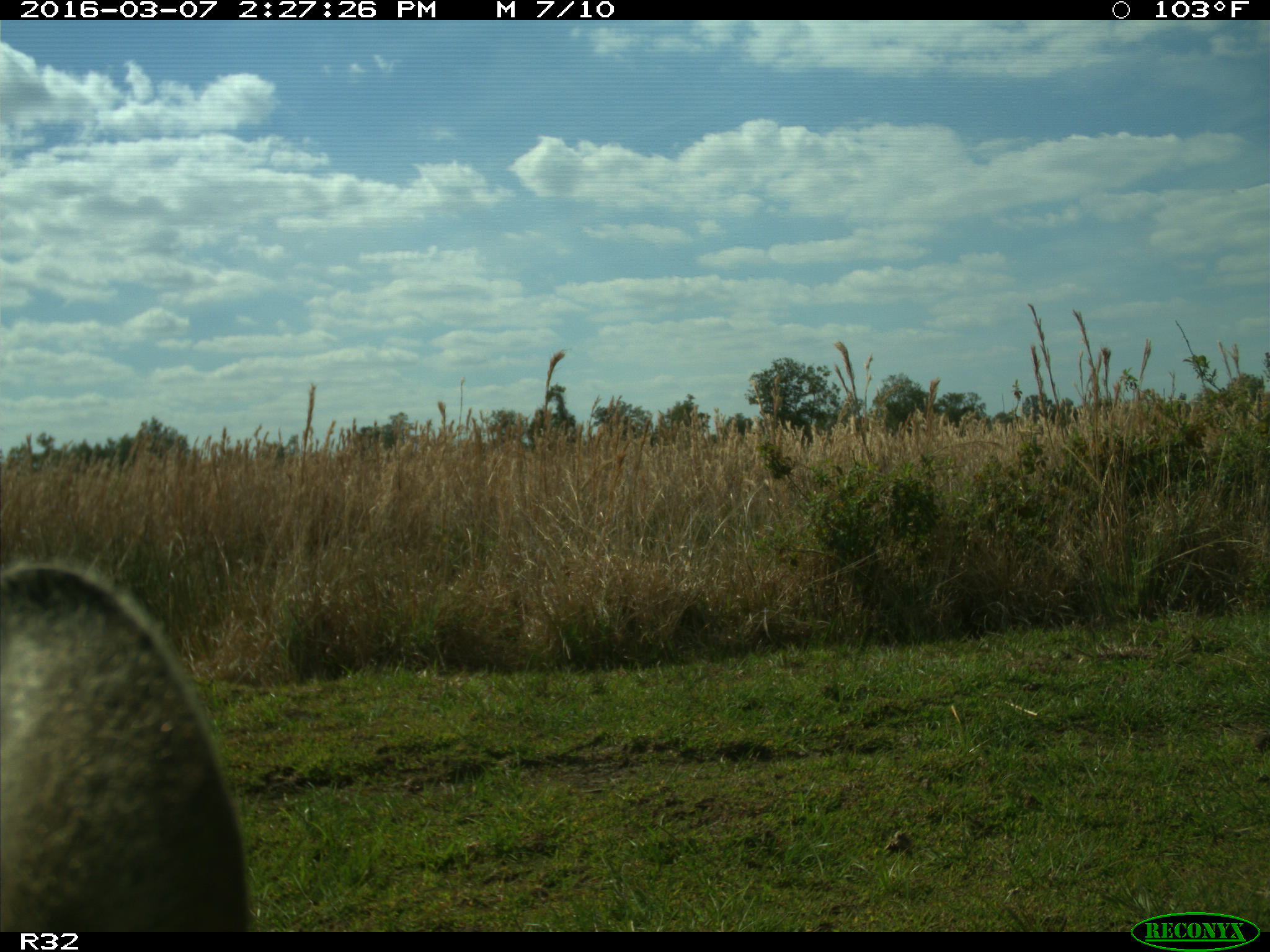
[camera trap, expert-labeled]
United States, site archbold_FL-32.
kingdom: Animalia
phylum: Chordata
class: Mammalia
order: Artiodactyla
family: Bovidae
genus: Bos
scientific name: Bos taurus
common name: domestic cow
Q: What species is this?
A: Bos taurus (domestic cow).